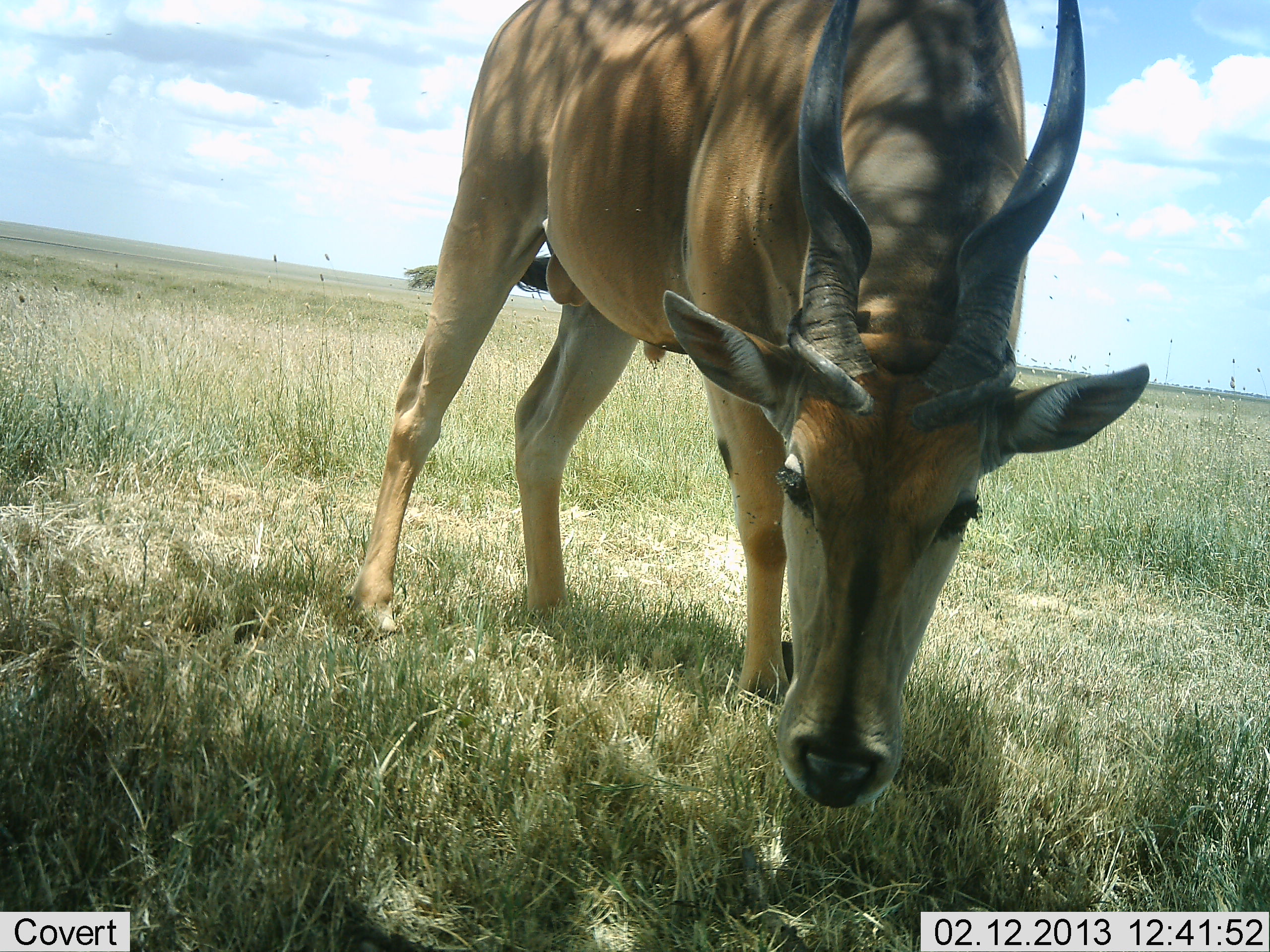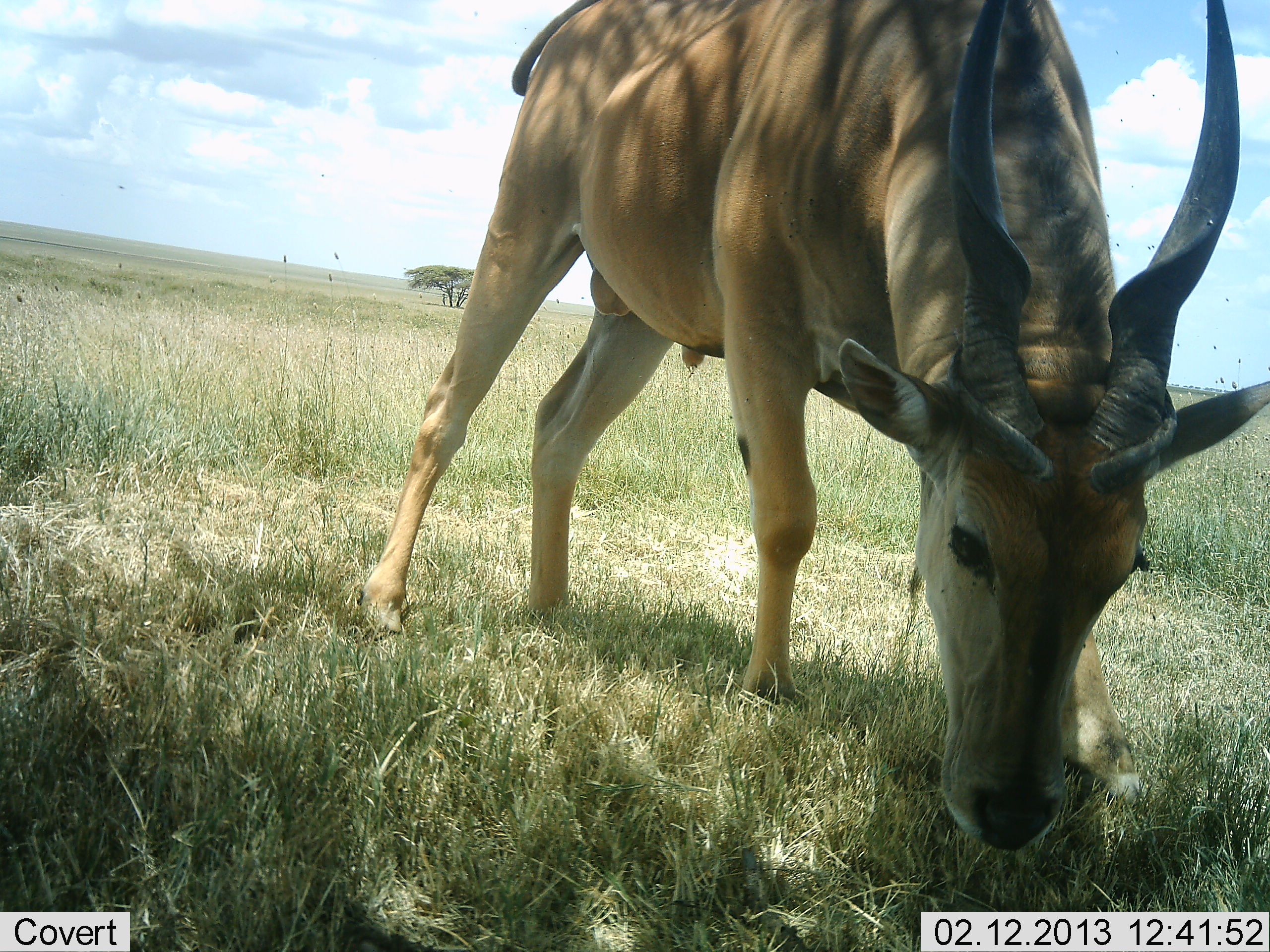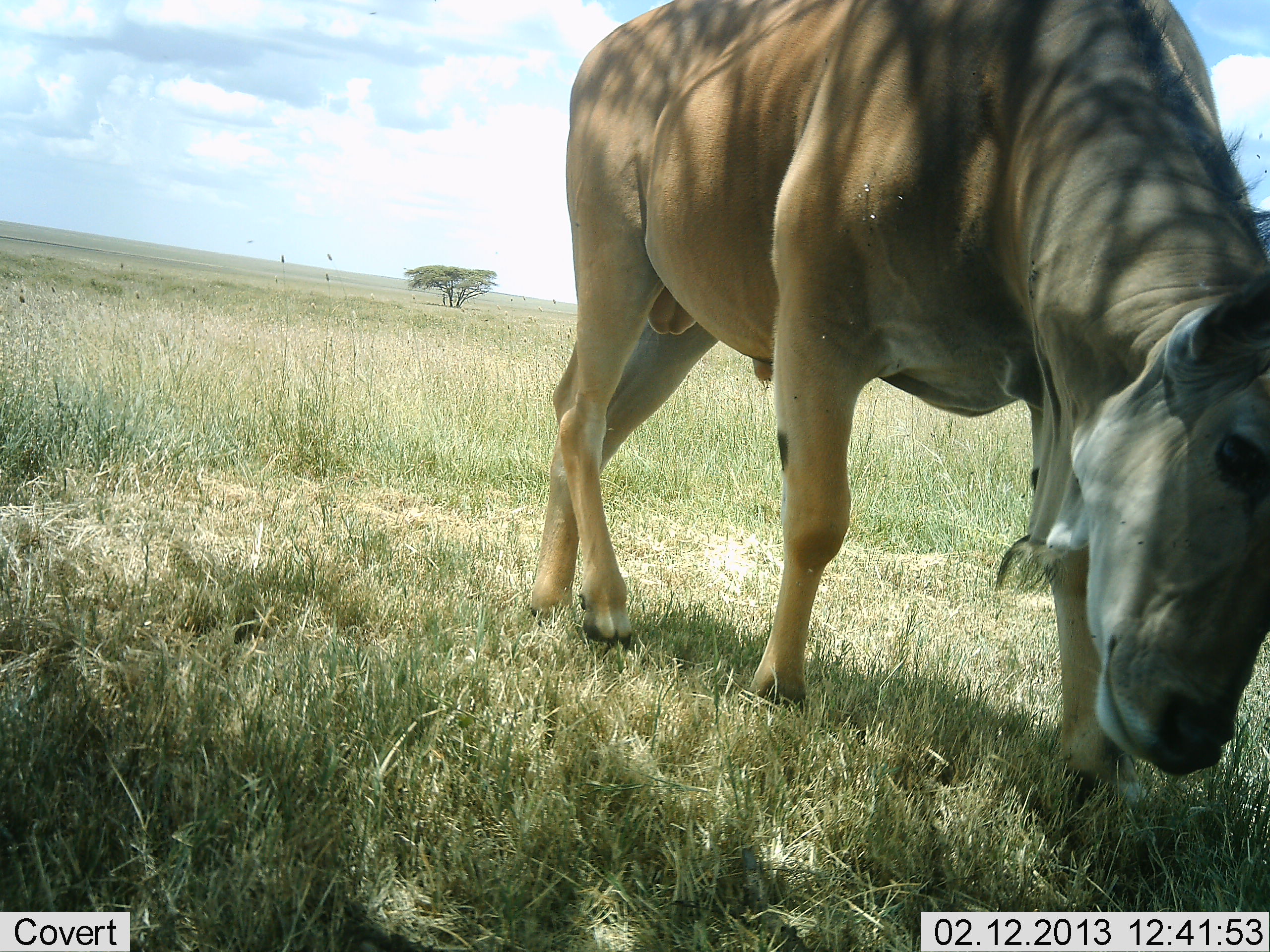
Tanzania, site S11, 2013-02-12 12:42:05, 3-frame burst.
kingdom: Animalia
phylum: Chordata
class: Mammalia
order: Artiodactyla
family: Bovidae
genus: Tragelaphus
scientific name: Tragelaphus oryx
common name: eland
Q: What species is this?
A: Eland (Tragelaphus oryx).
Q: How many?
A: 1.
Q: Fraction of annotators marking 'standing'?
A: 29%.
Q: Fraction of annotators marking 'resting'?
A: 0%.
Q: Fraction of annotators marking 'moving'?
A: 18%.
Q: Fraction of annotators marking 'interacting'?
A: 6%.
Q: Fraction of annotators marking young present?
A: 0%.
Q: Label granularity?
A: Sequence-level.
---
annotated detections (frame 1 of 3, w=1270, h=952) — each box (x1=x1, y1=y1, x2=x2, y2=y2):
animal: (x1=346, y1=0, x2=1149, y2=809)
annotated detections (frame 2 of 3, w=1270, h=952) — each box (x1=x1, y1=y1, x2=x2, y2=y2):
animal: (x1=362, y1=0, x2=1270, y2=848)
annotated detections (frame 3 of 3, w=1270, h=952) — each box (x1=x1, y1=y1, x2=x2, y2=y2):
animal: (x1=529, y1=1, x2=1269, y2=814)